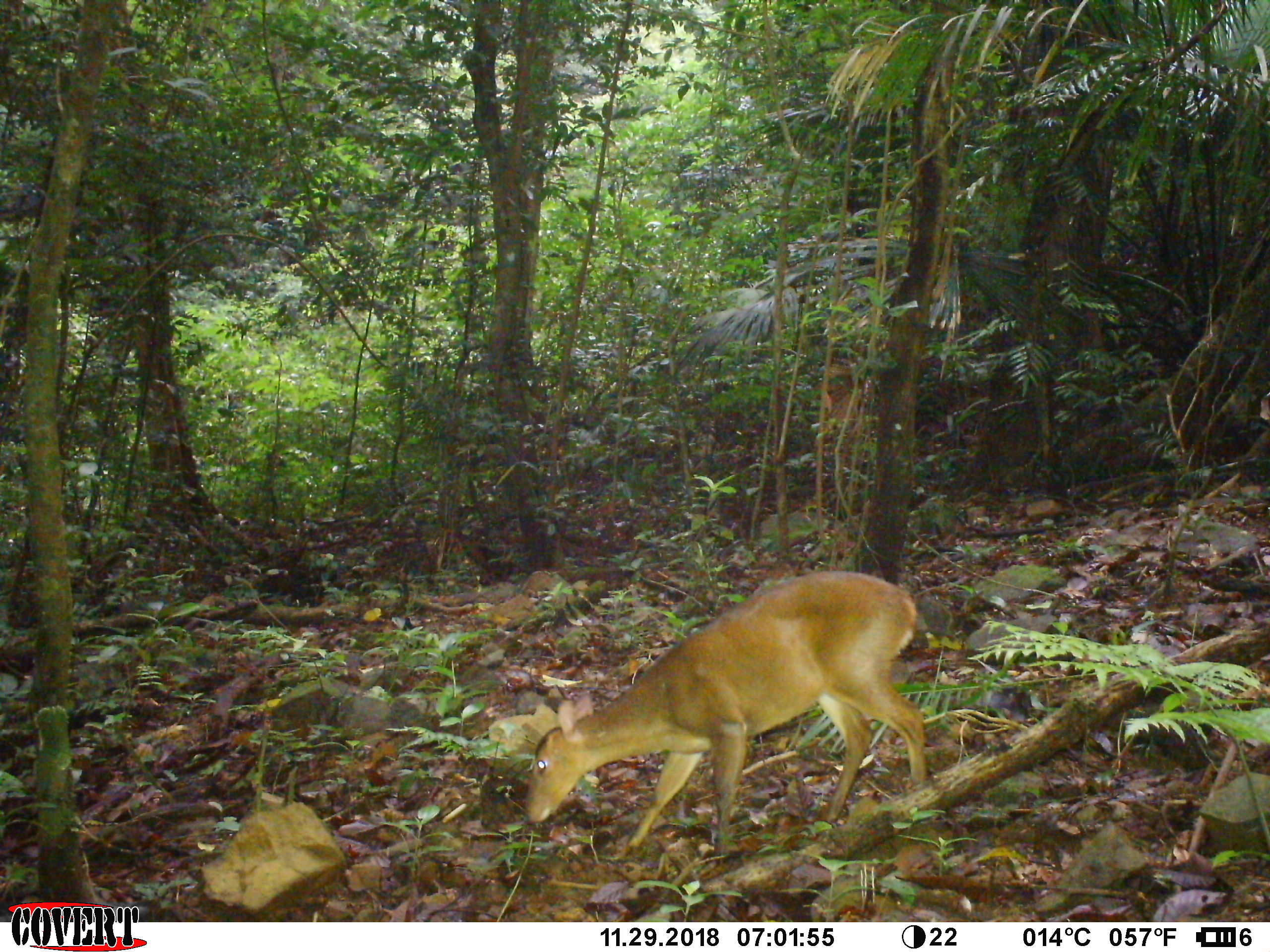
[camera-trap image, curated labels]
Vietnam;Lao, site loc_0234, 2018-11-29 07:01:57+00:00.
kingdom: Animalia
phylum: Chordata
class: Mammalia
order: Artiodactyla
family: Cervidae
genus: Muntiacus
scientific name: Muntiacus vuquangensis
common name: large-antlered muntjac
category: large antlered muntjac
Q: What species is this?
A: Large antlered muntjac (large-antlered muntjac) (Muntiacus vuquangensis).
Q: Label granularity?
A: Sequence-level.